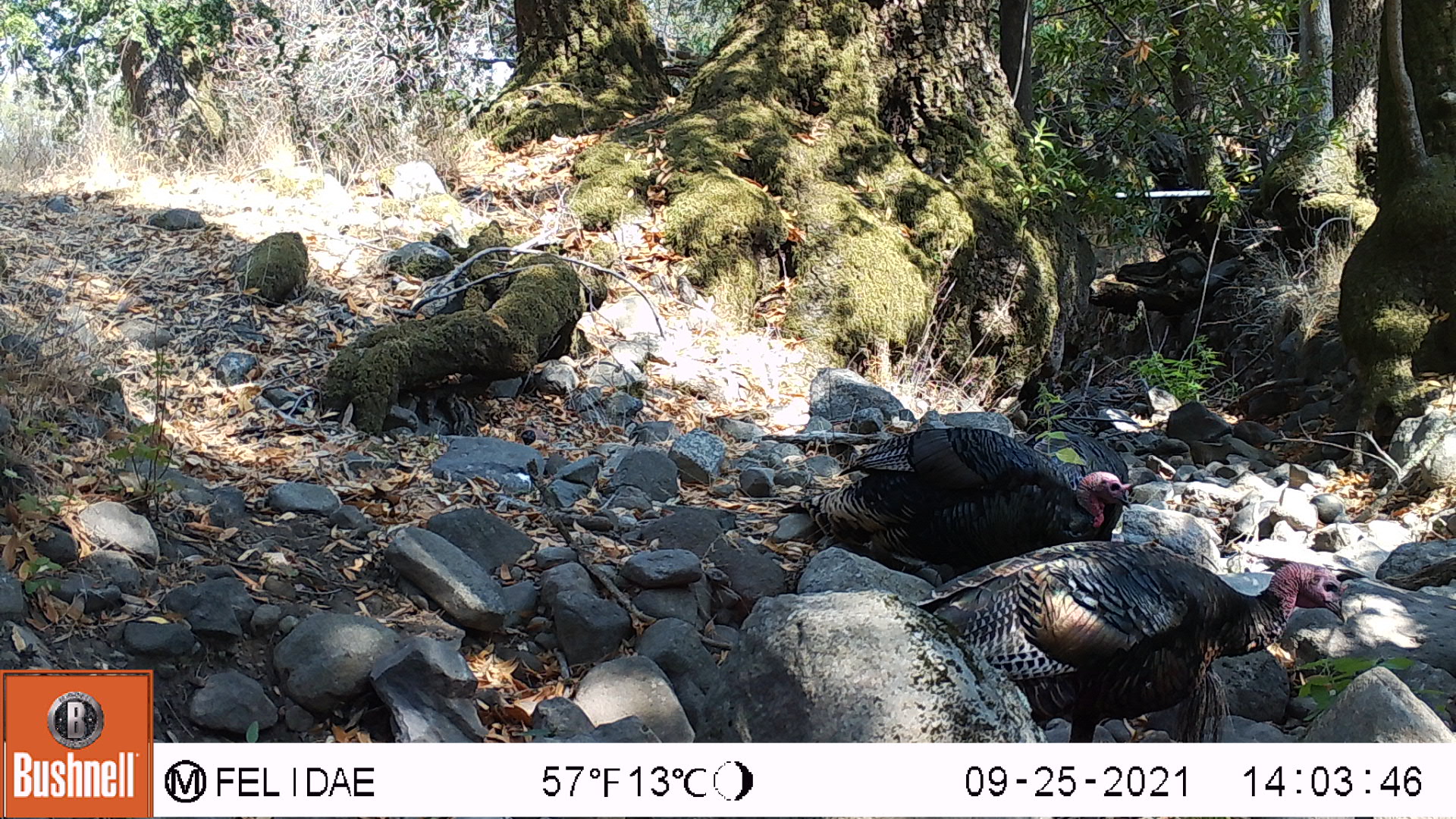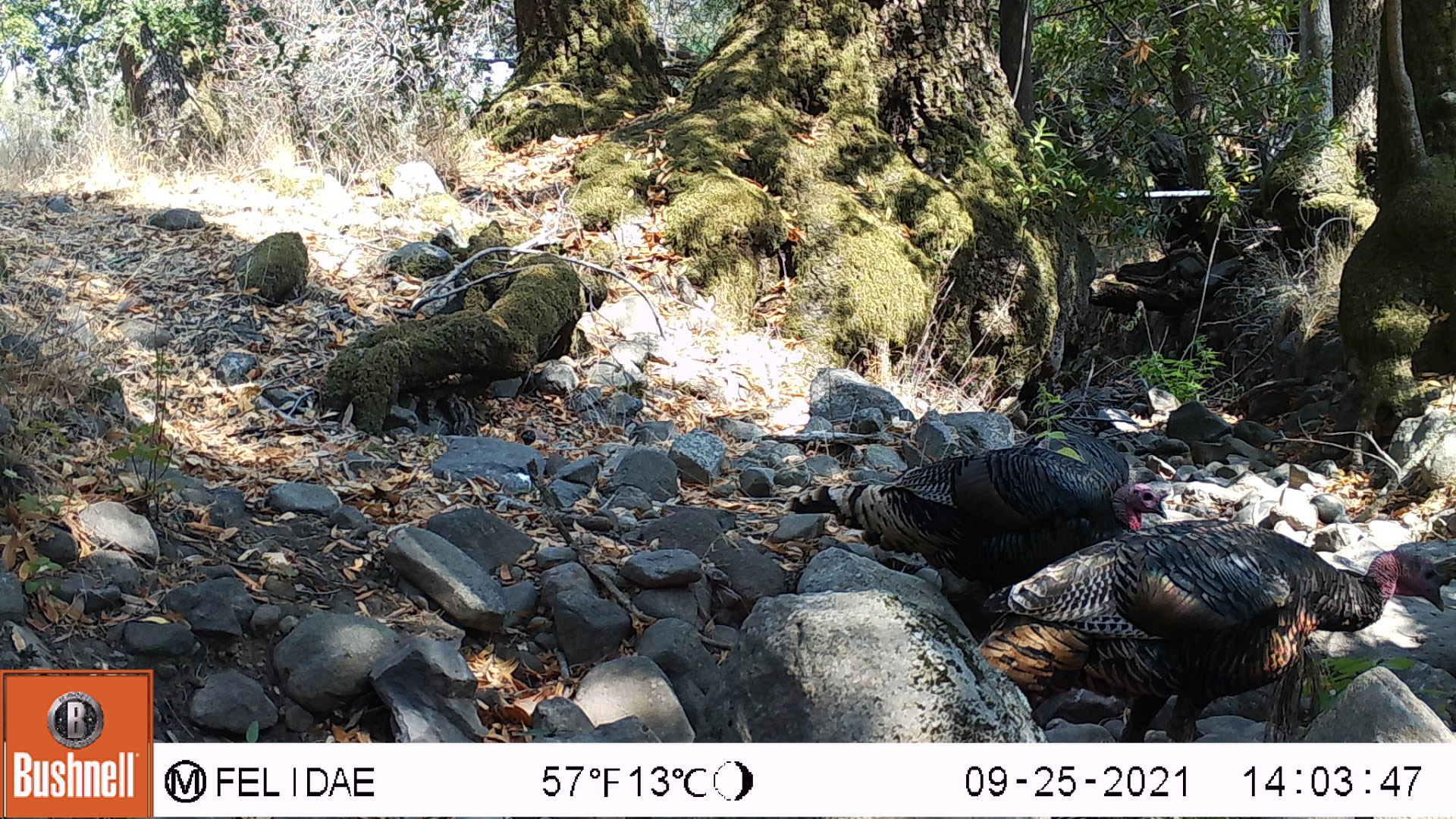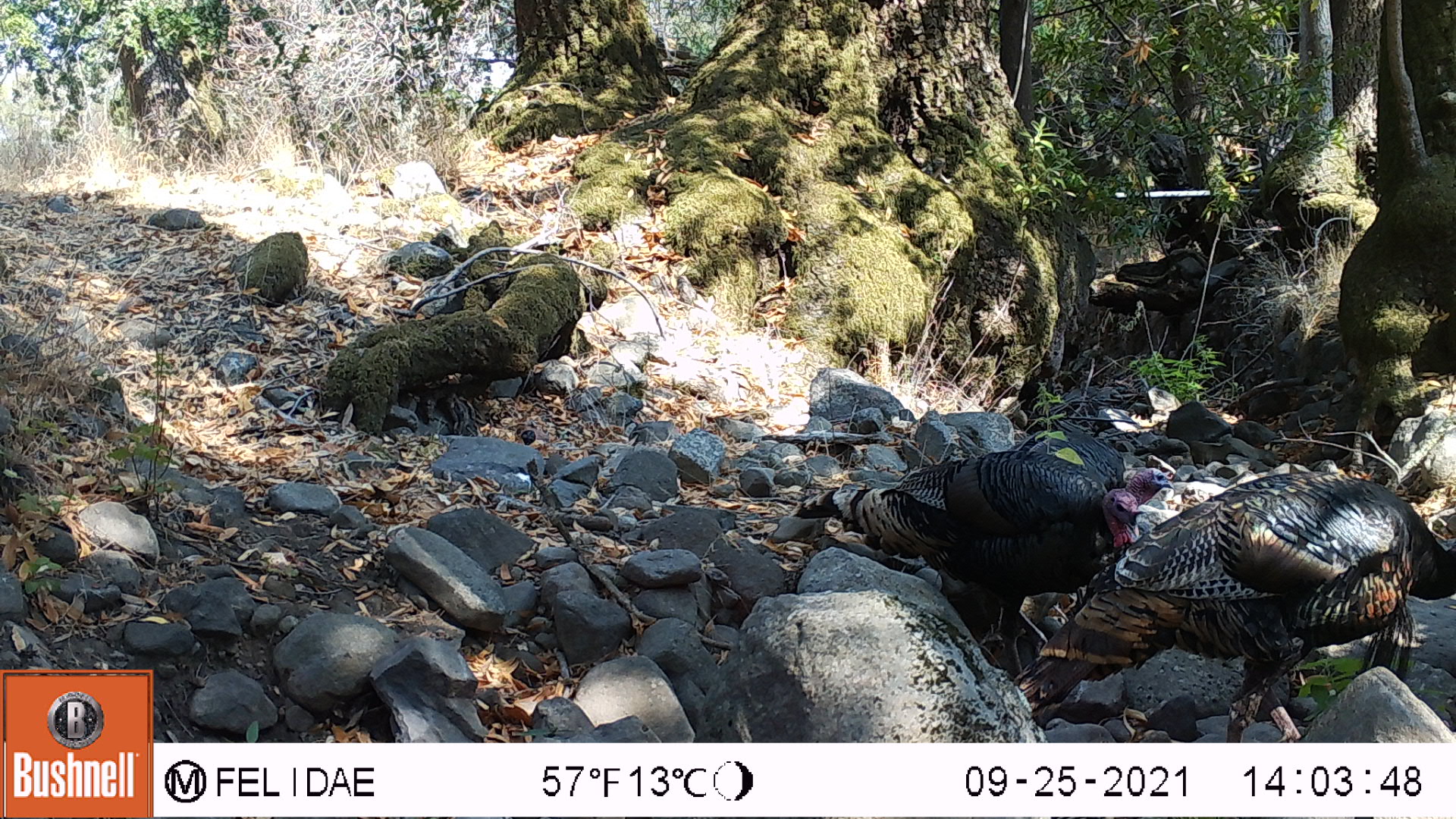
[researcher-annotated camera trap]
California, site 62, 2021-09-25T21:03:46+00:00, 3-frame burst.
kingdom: Animalia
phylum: Chordata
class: Aves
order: Galliformes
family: Phasianidae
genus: Meleagris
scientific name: Meleagris gallopavo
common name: turkey